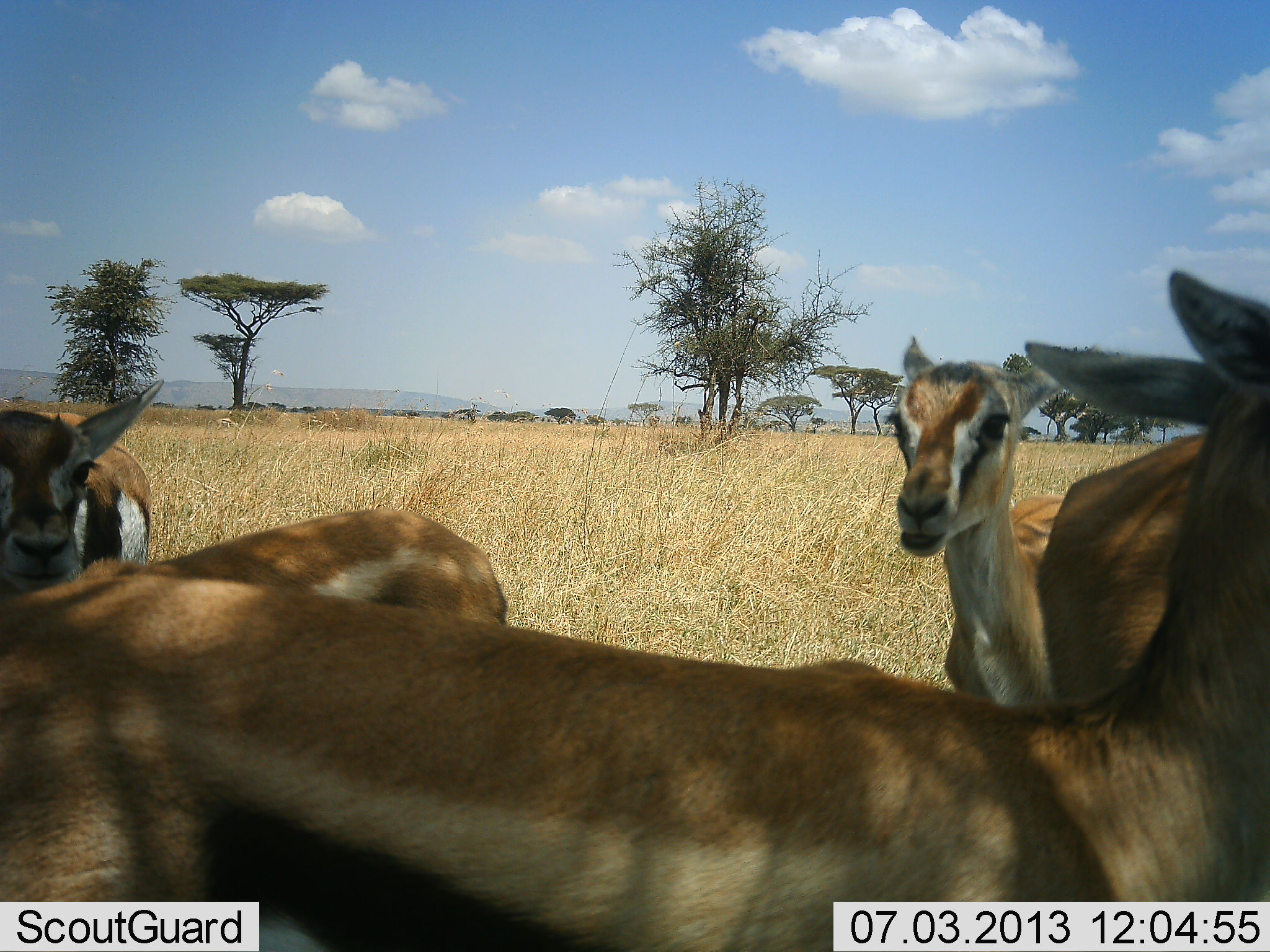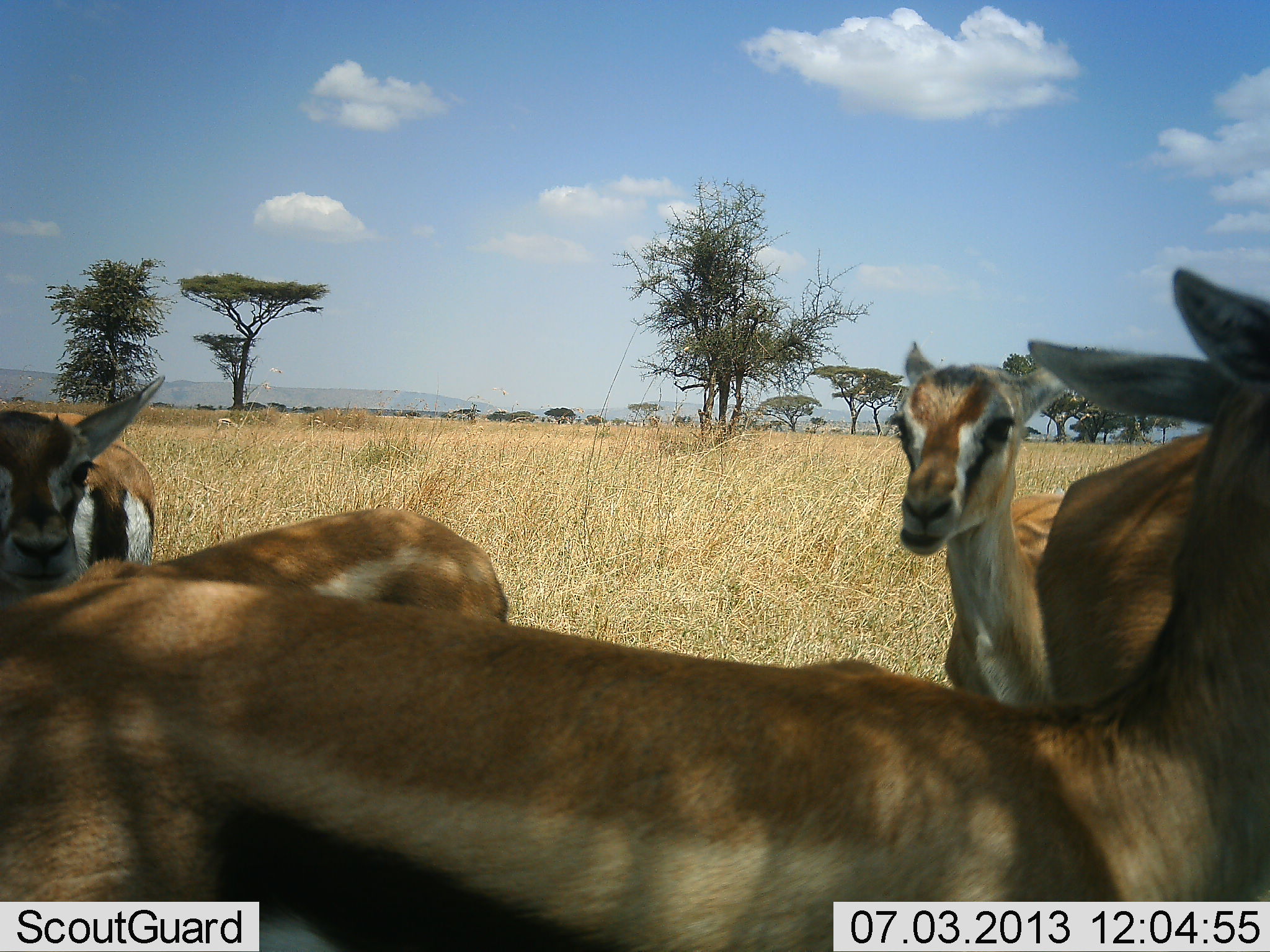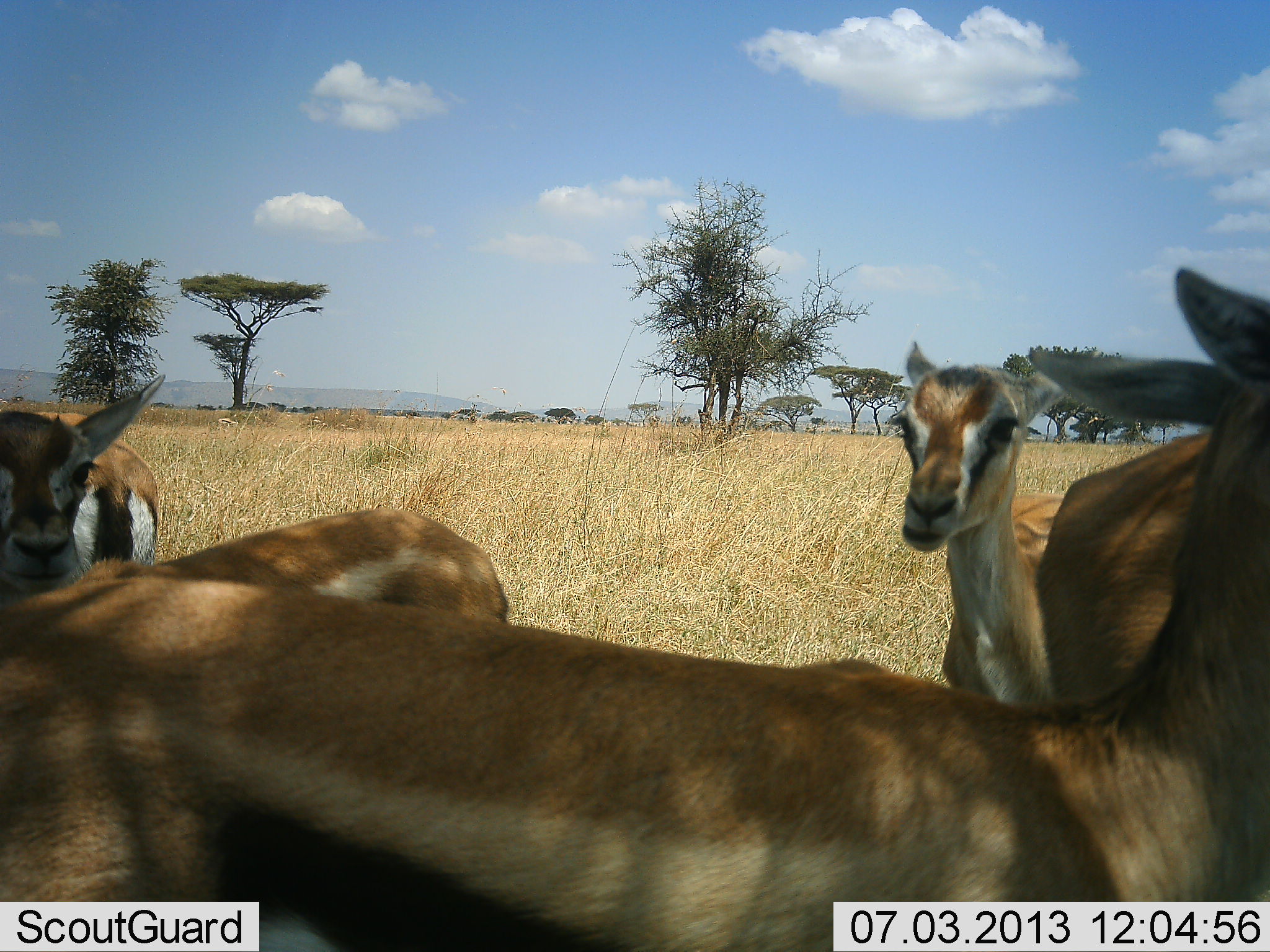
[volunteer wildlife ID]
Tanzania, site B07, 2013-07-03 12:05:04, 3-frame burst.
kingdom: Animalia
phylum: Chordata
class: Mammalia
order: Artiodactyla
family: Bovidae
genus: Eudorcas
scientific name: Eudorcas thomsonii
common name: thomson's gazelle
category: gazellethomsons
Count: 5.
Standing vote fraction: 96%.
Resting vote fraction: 0%.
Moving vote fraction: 0%.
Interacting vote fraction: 0%.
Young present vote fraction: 11%.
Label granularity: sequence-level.